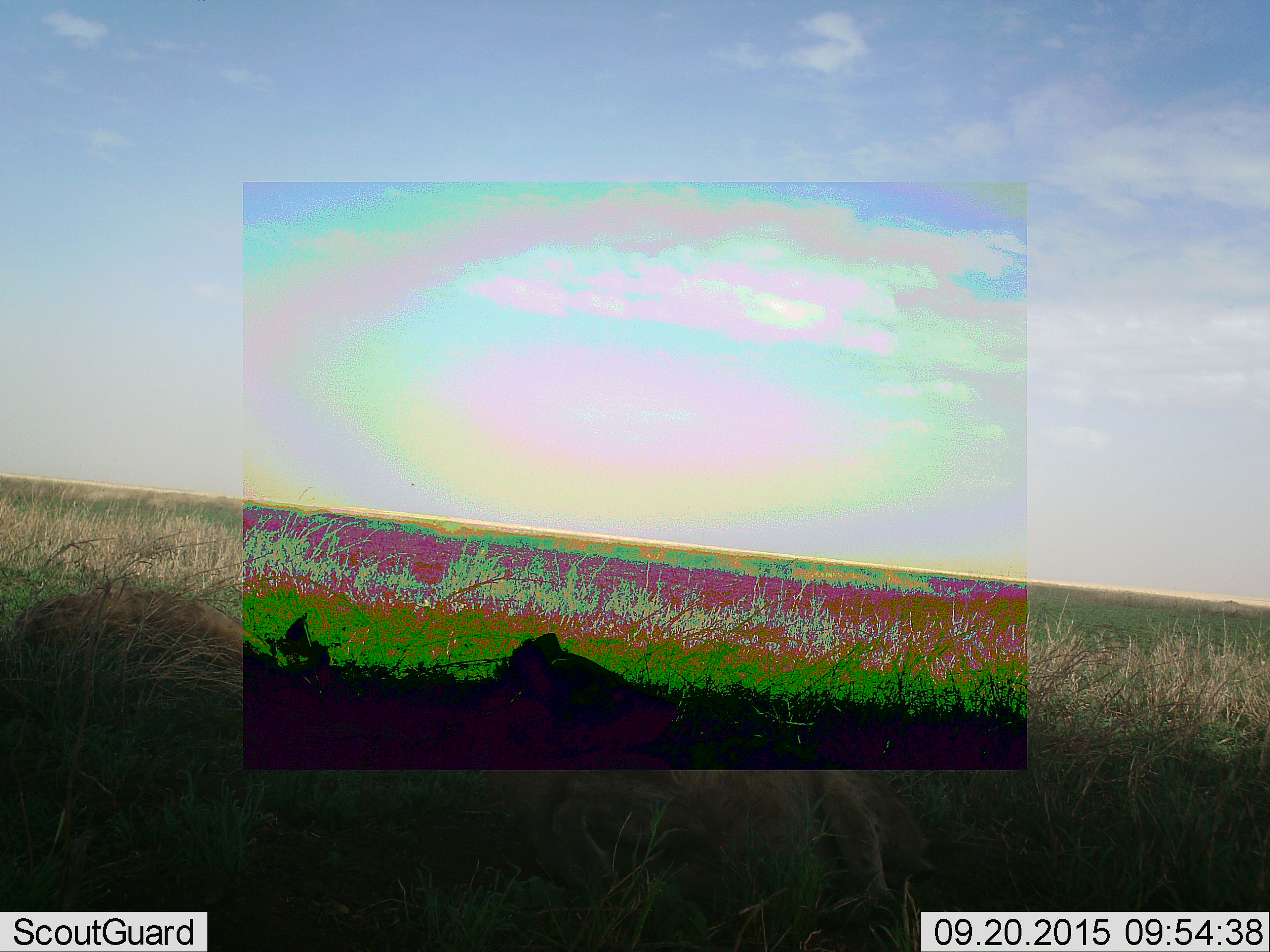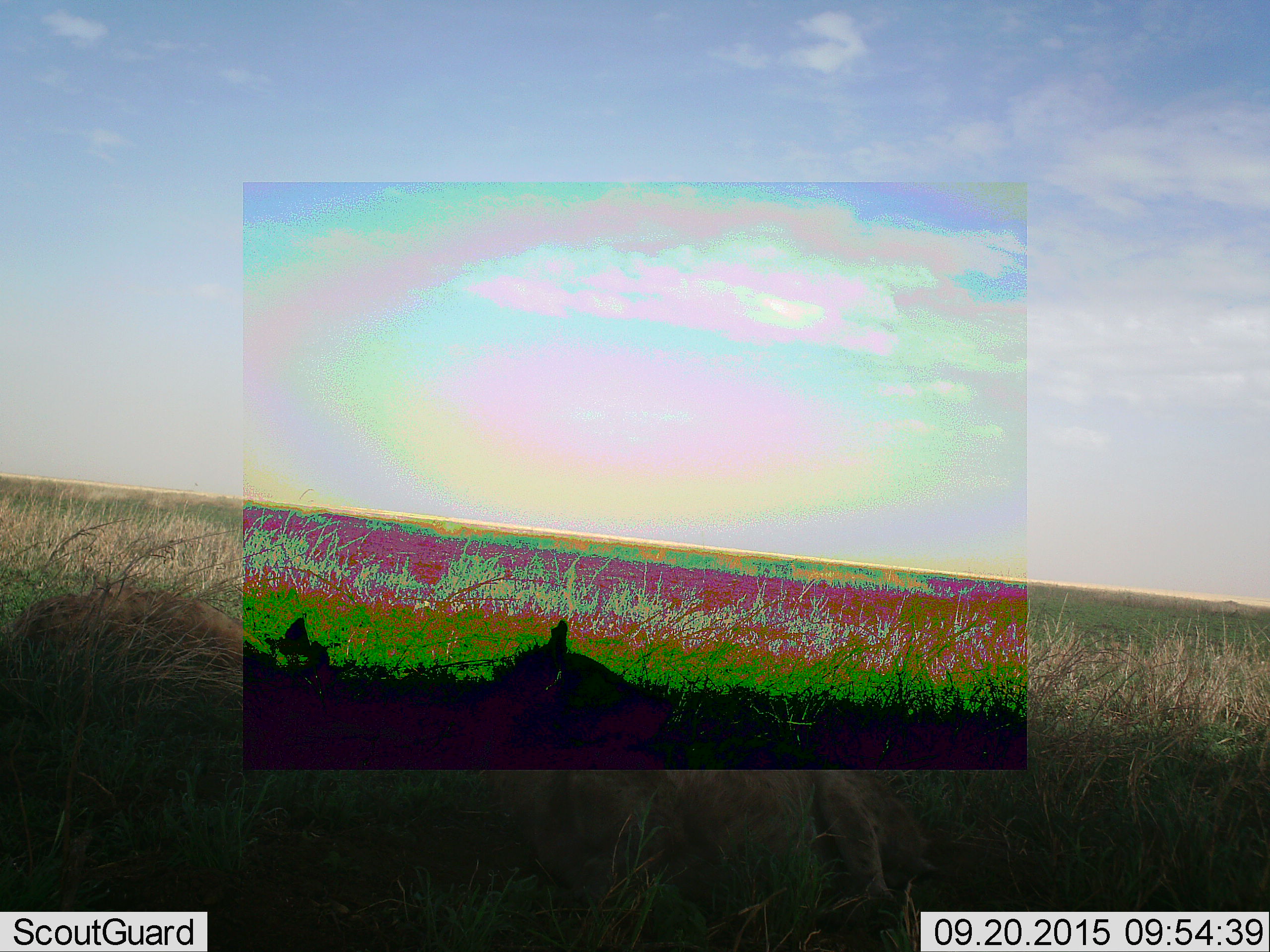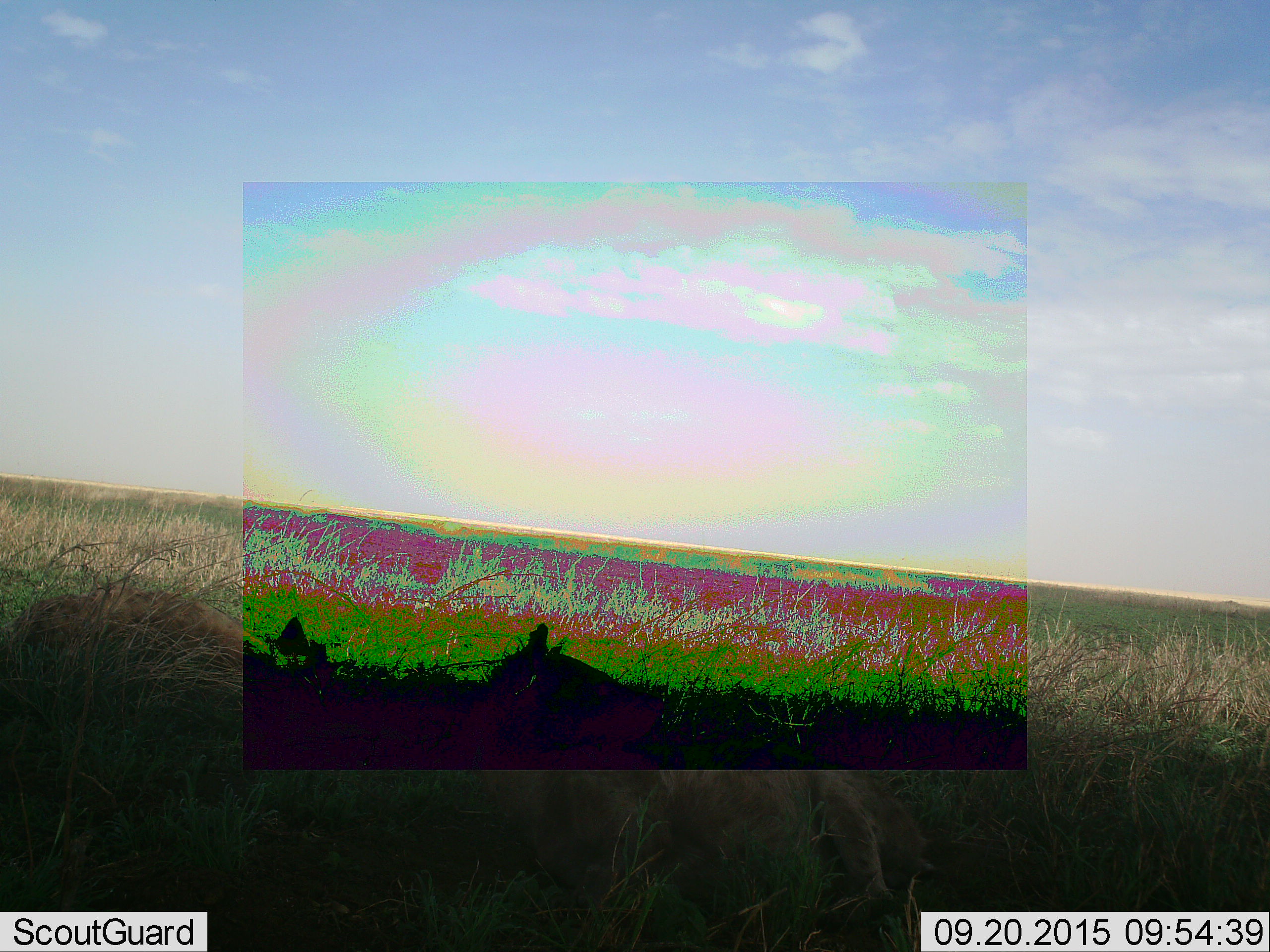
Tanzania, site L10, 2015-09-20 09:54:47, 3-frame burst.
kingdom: Animalia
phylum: Chordata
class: Mammalia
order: Carnivora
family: Hyaenidae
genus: Crocuta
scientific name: Crocuta crocuta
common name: spotted hyena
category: hyenaspotted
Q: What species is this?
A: Hyenaspotted (spotted hyena) (Crocuta crocuta).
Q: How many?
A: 2.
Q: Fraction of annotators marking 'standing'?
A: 17%.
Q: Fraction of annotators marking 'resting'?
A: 83%.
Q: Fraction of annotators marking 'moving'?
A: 0%.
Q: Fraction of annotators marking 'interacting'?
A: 0%.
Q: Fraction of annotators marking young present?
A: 17%.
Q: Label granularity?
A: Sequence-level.